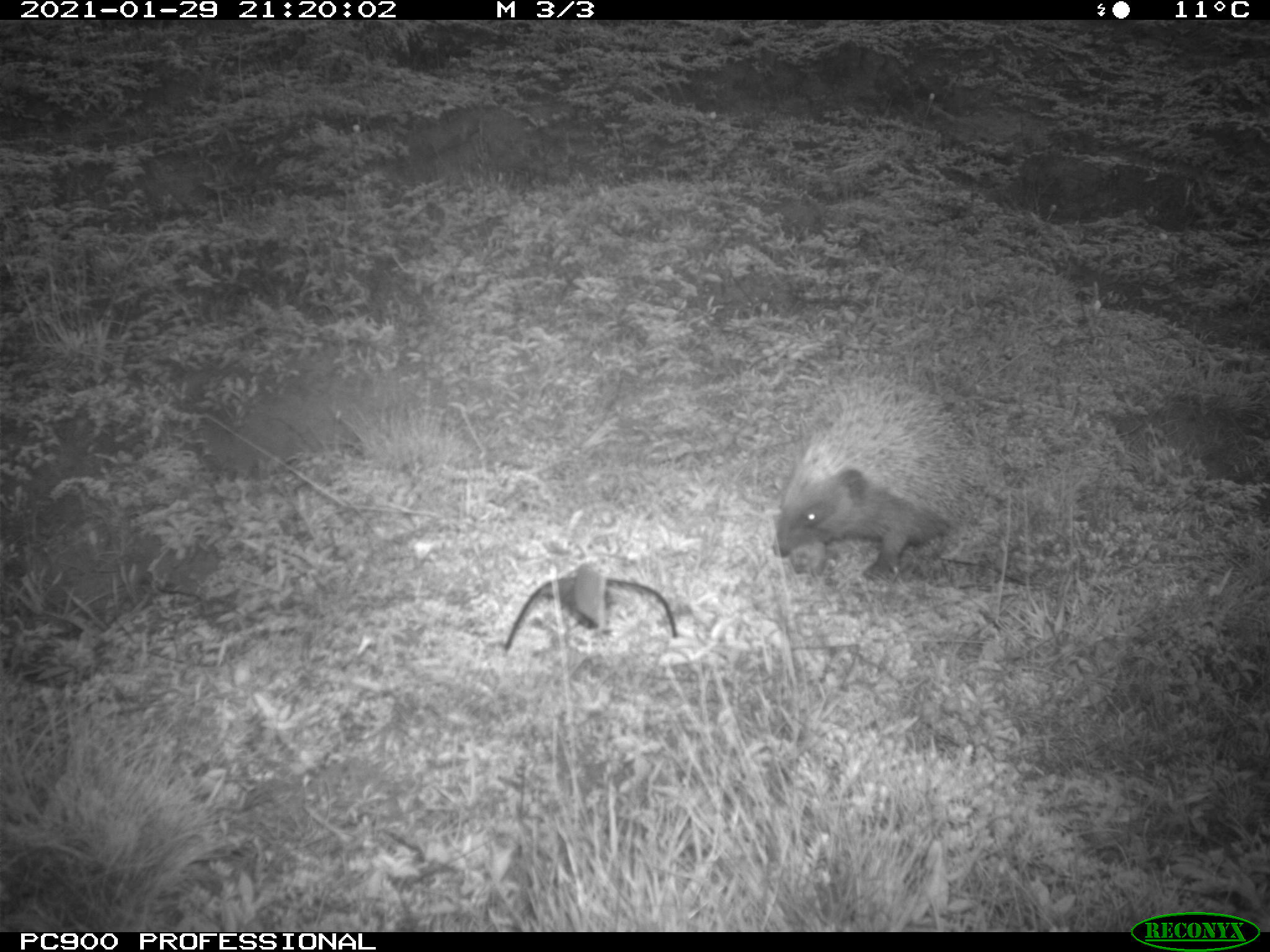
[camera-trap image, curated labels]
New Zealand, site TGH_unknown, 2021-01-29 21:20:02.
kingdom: Animalia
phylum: Chordata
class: Mammalia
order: Eulipotyphla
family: Erinaceidae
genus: Erinaceus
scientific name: Erinaceus europaeus europaeus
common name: european hedgehog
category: hedgehog